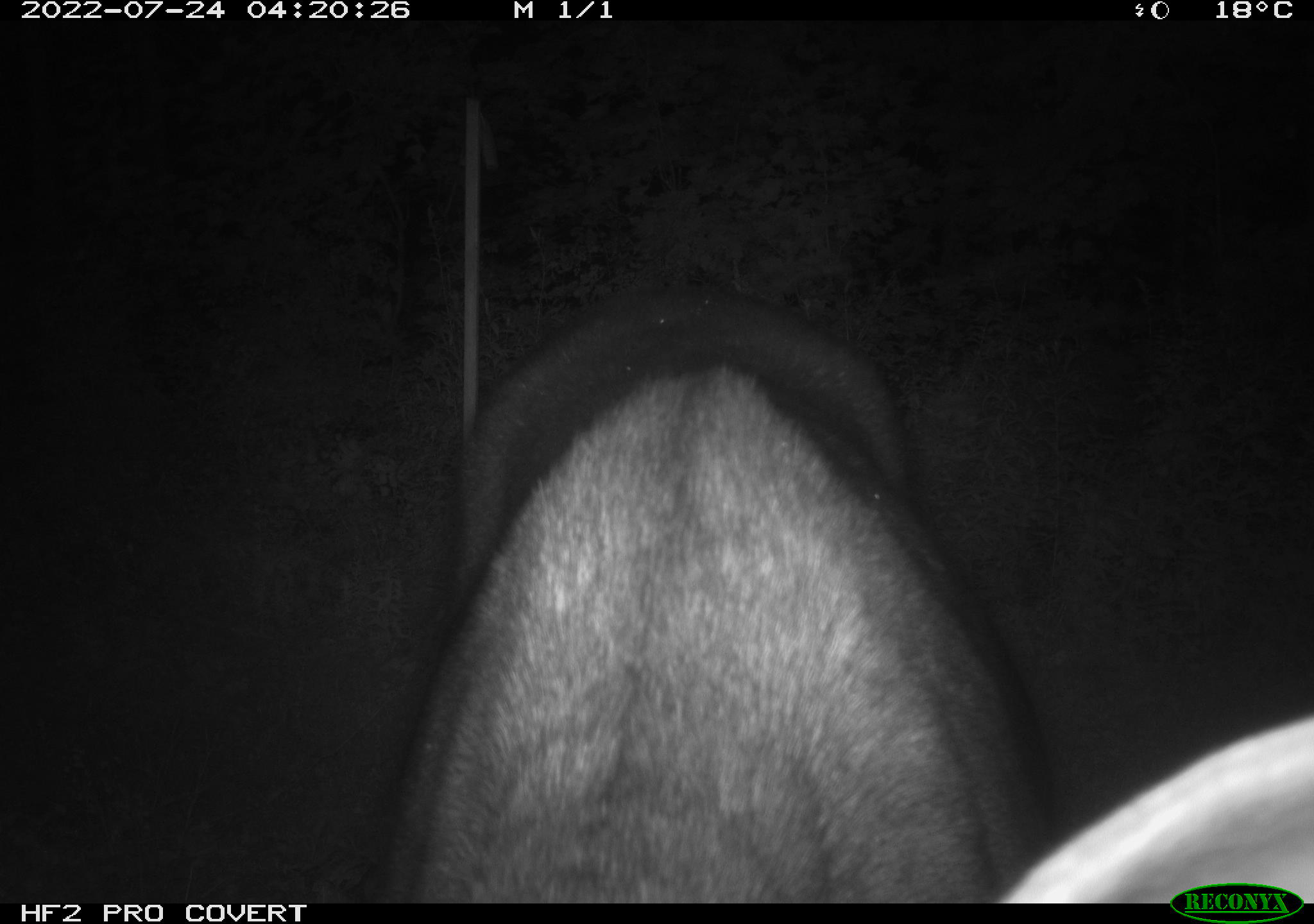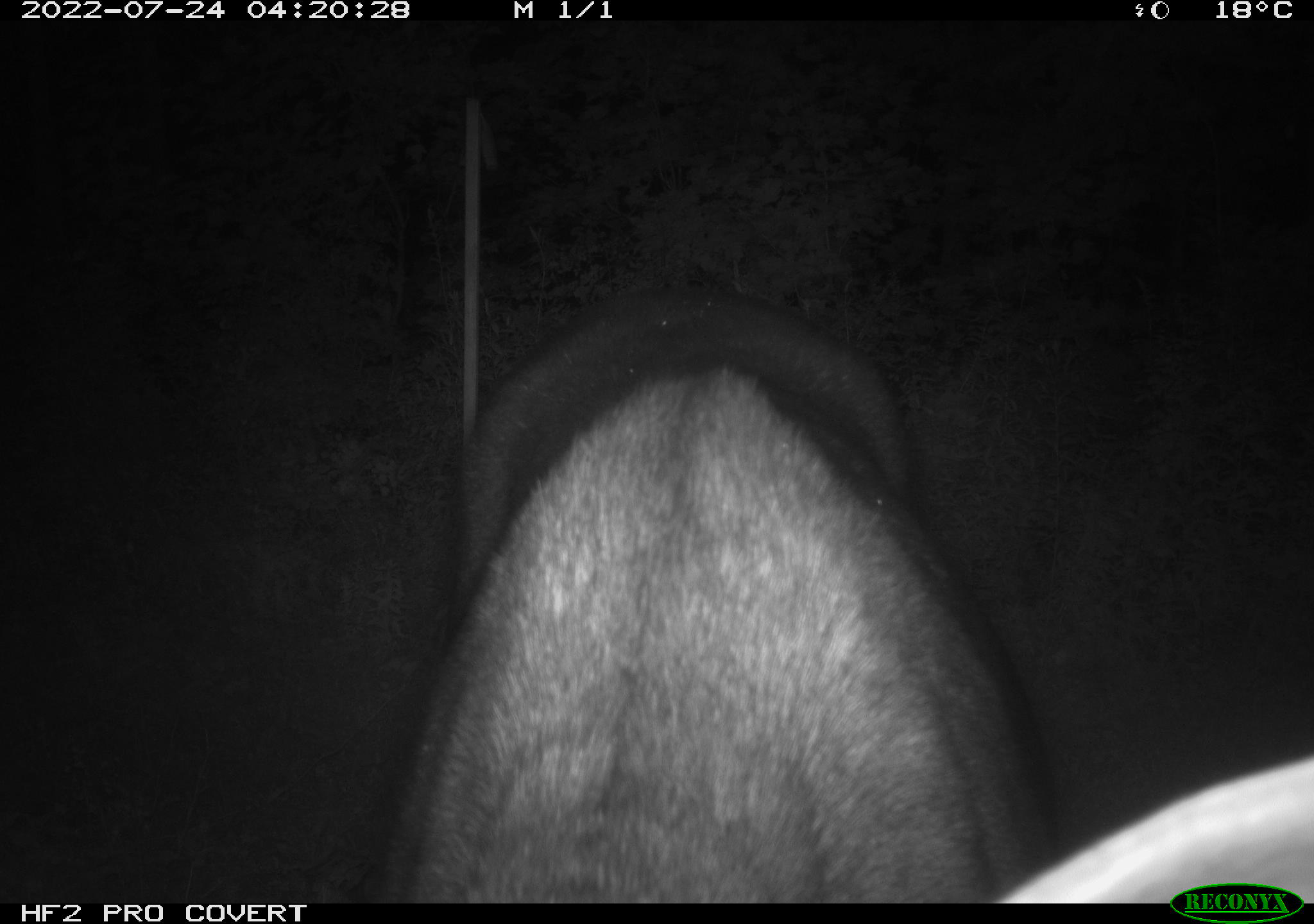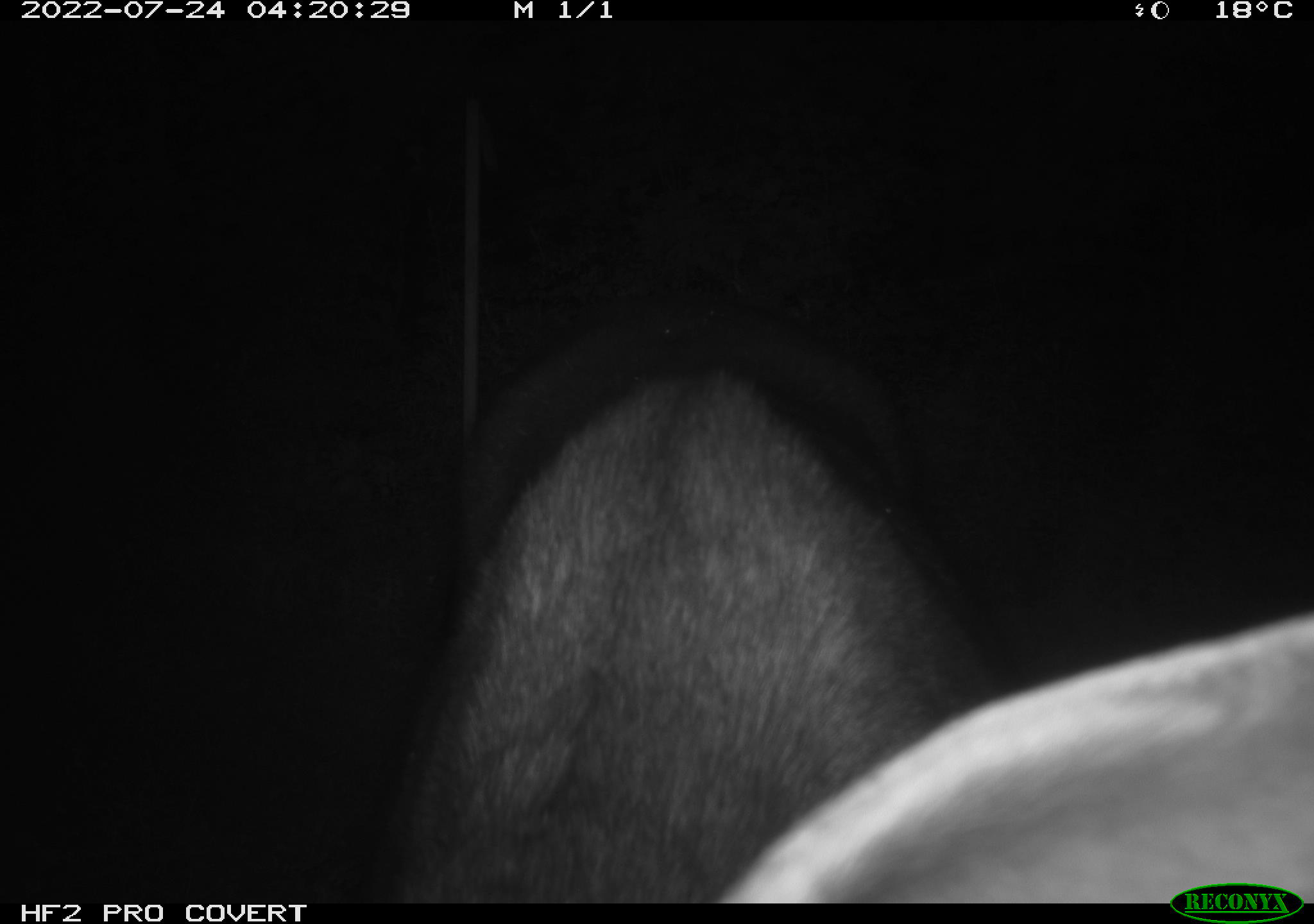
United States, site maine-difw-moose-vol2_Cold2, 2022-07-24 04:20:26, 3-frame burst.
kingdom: Animalia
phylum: Chordata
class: Mammalia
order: Artiodactyla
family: Cervidae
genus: Alces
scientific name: Alces alces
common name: moose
Moose (Alces alces).